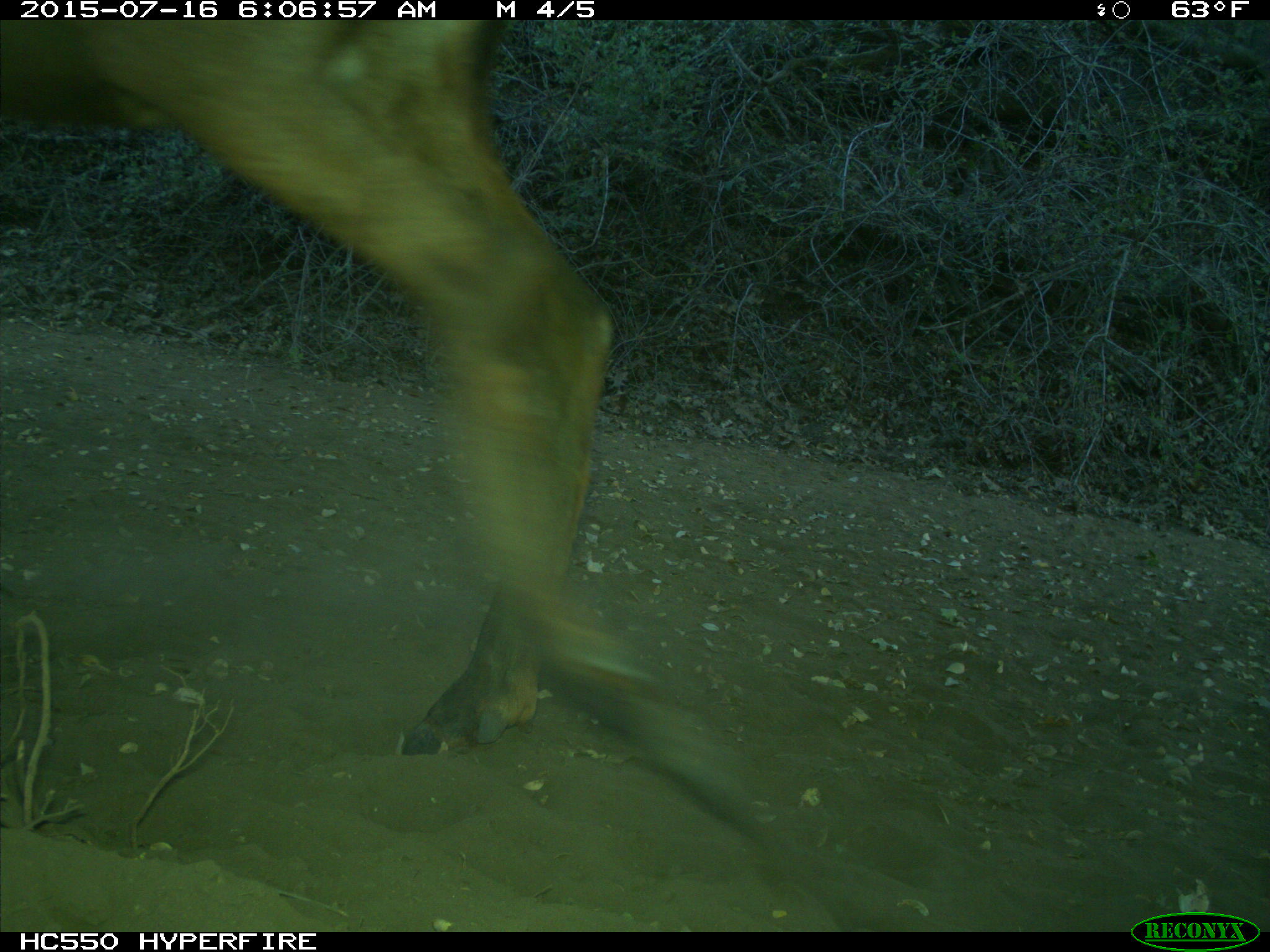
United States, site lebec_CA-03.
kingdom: Animalia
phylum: Chordata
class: Mammalia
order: Artiodactyla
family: Cervidae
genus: Cervus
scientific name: Cervus canadensis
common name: elk